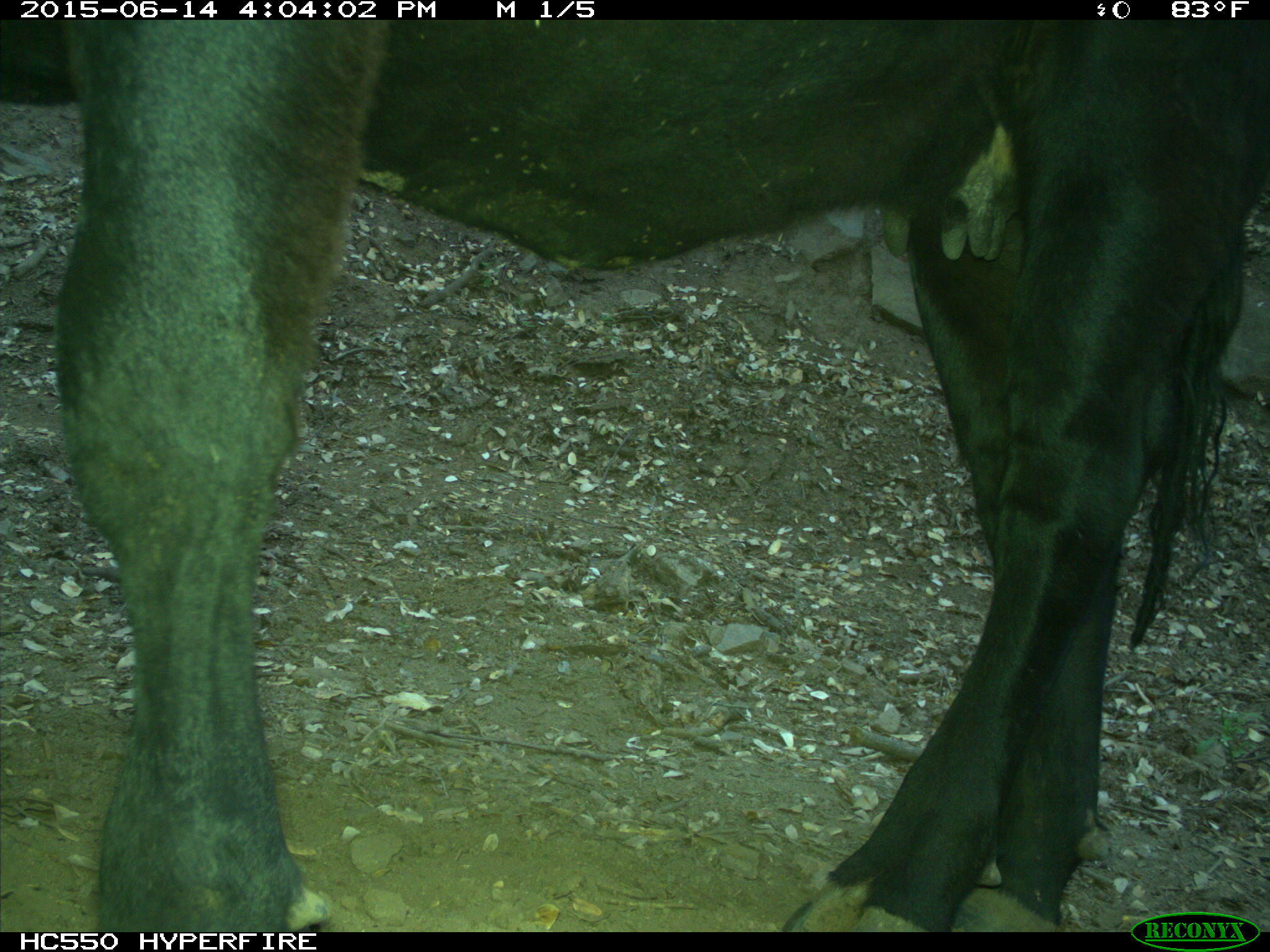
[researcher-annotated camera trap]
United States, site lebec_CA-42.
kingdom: Animalia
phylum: Chordata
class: Mammalia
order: Artiodactyla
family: Bovidae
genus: Bos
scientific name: Bos taurus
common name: domestic cow